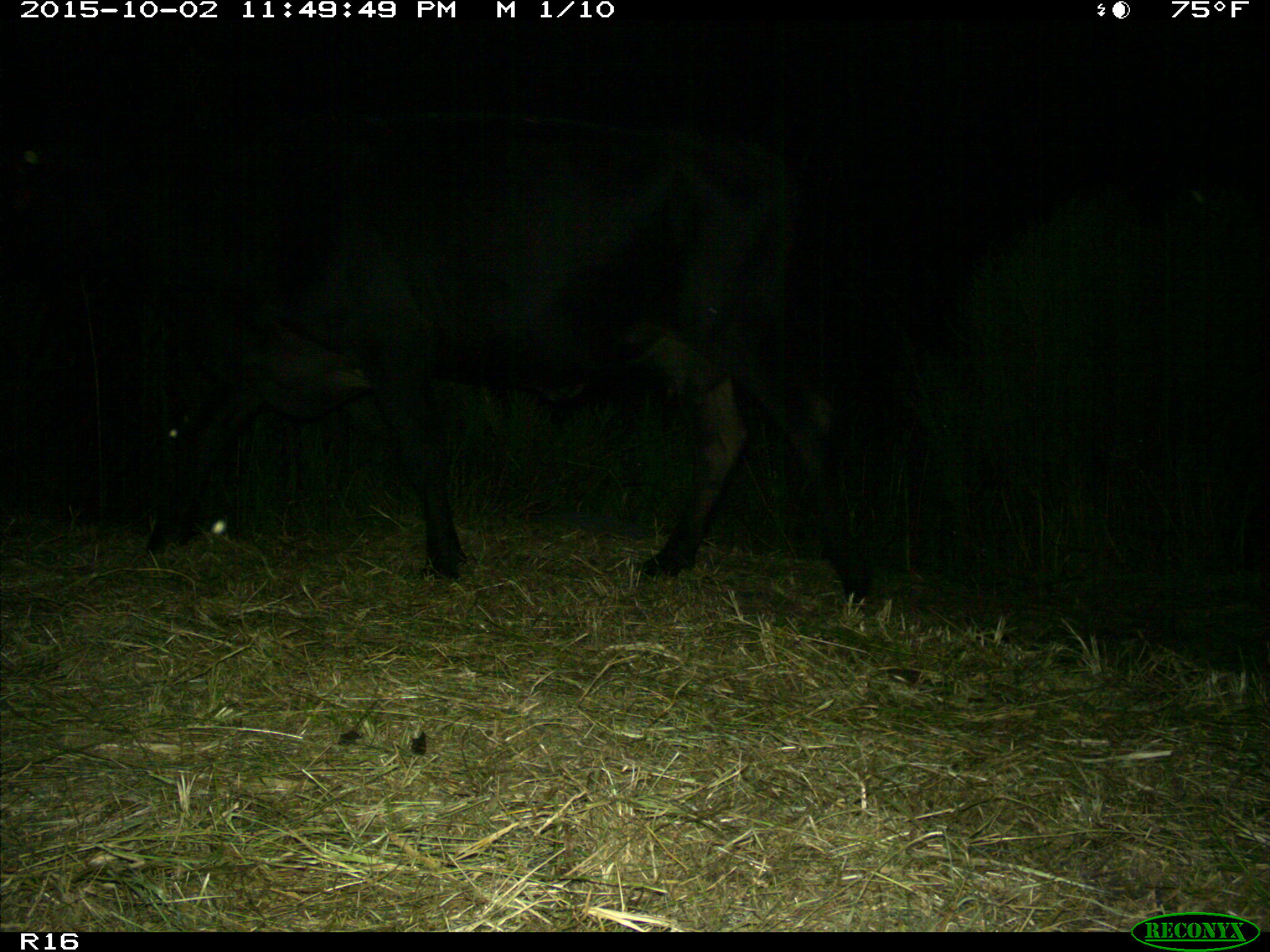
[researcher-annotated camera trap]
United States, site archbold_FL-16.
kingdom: Animalia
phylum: Chordata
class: Mammalia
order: Artiodactyla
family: Bovidae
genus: Bos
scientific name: Bos taurus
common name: domestic cow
Bos taurus (domestic cow).